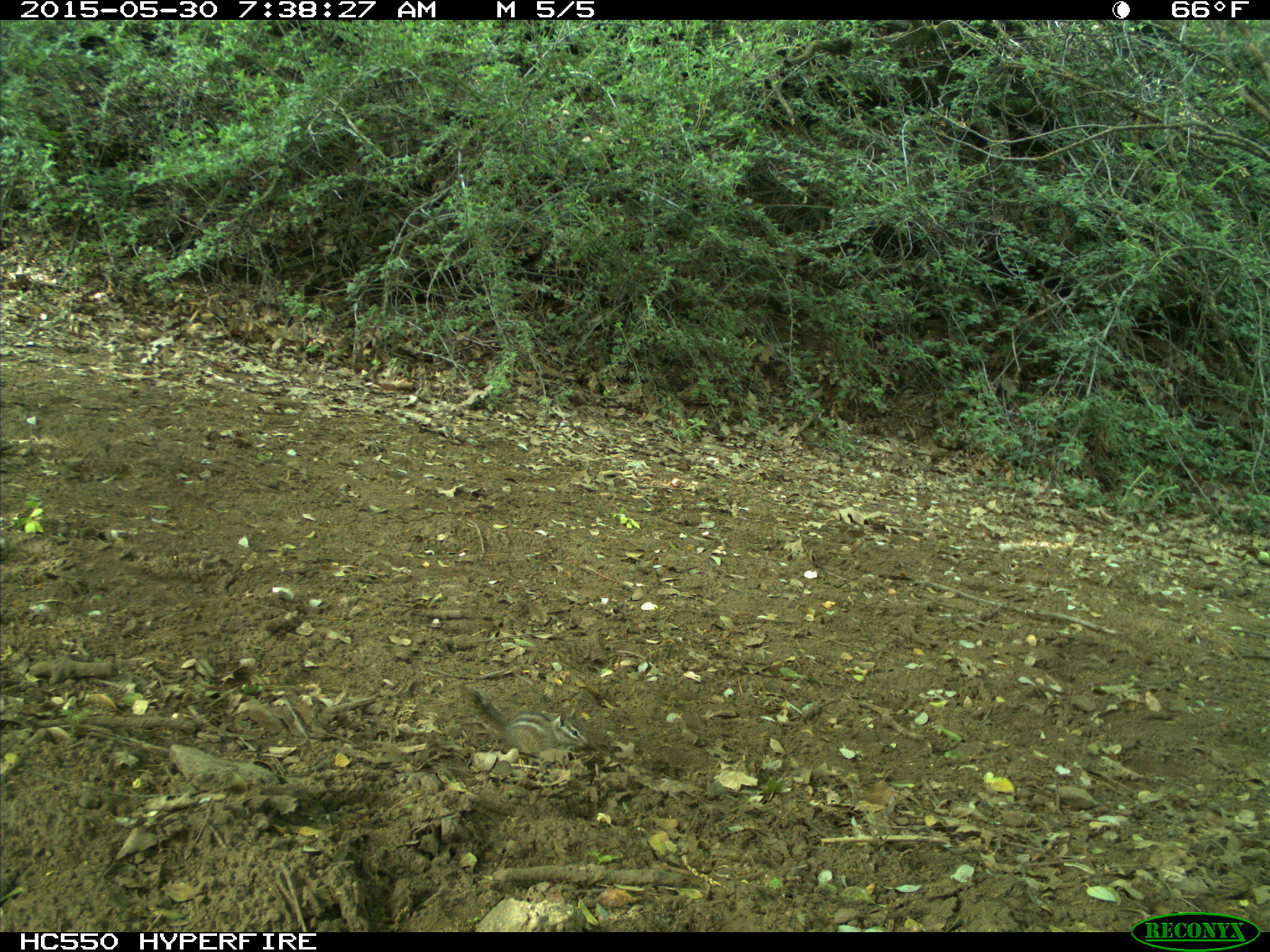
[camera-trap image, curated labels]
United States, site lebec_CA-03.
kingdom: Animalia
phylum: Chordata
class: Mammalia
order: Rodentia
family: Sciuridae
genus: Tamias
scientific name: Tamias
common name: chipmunk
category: unidentified chipmunk